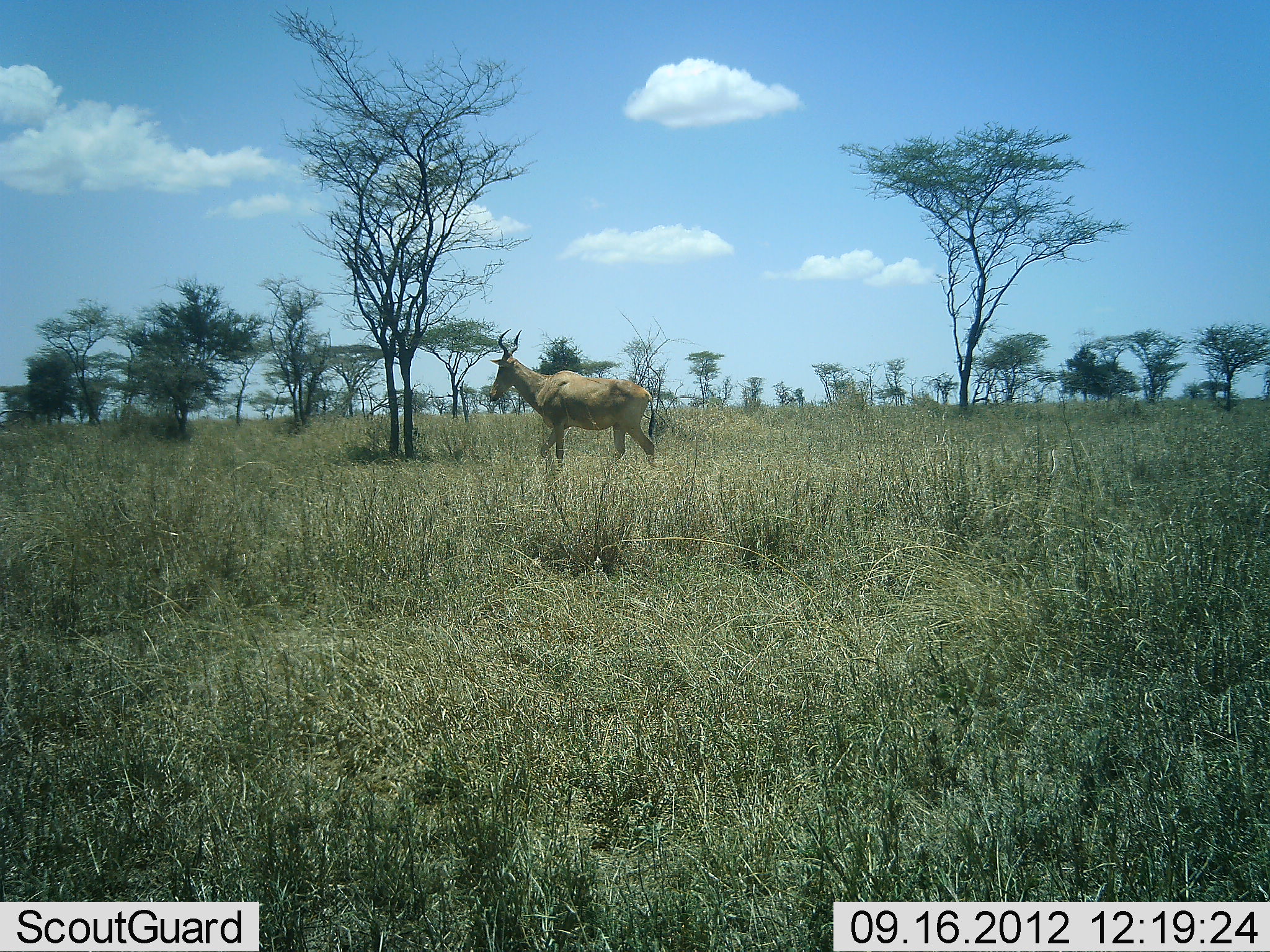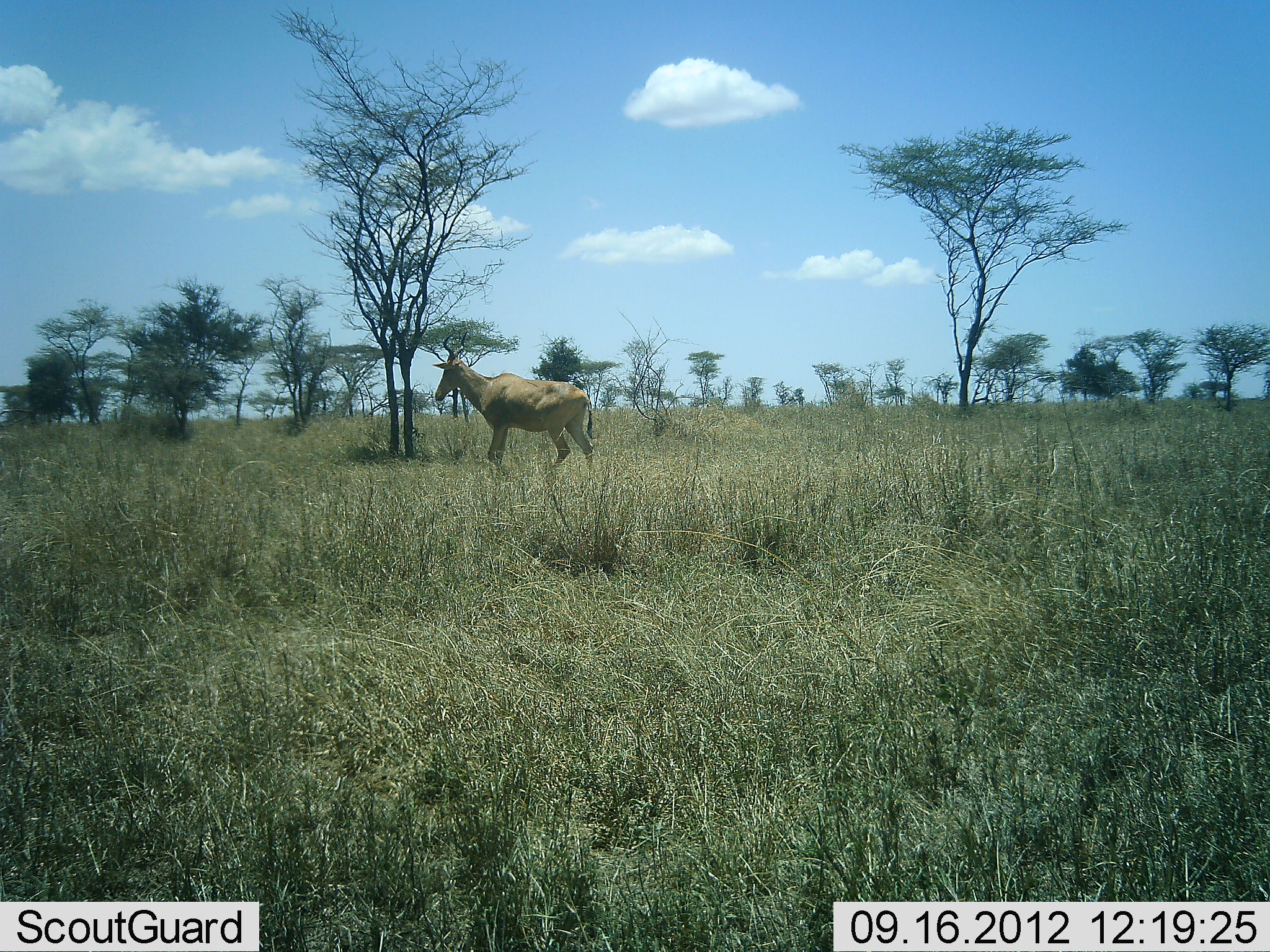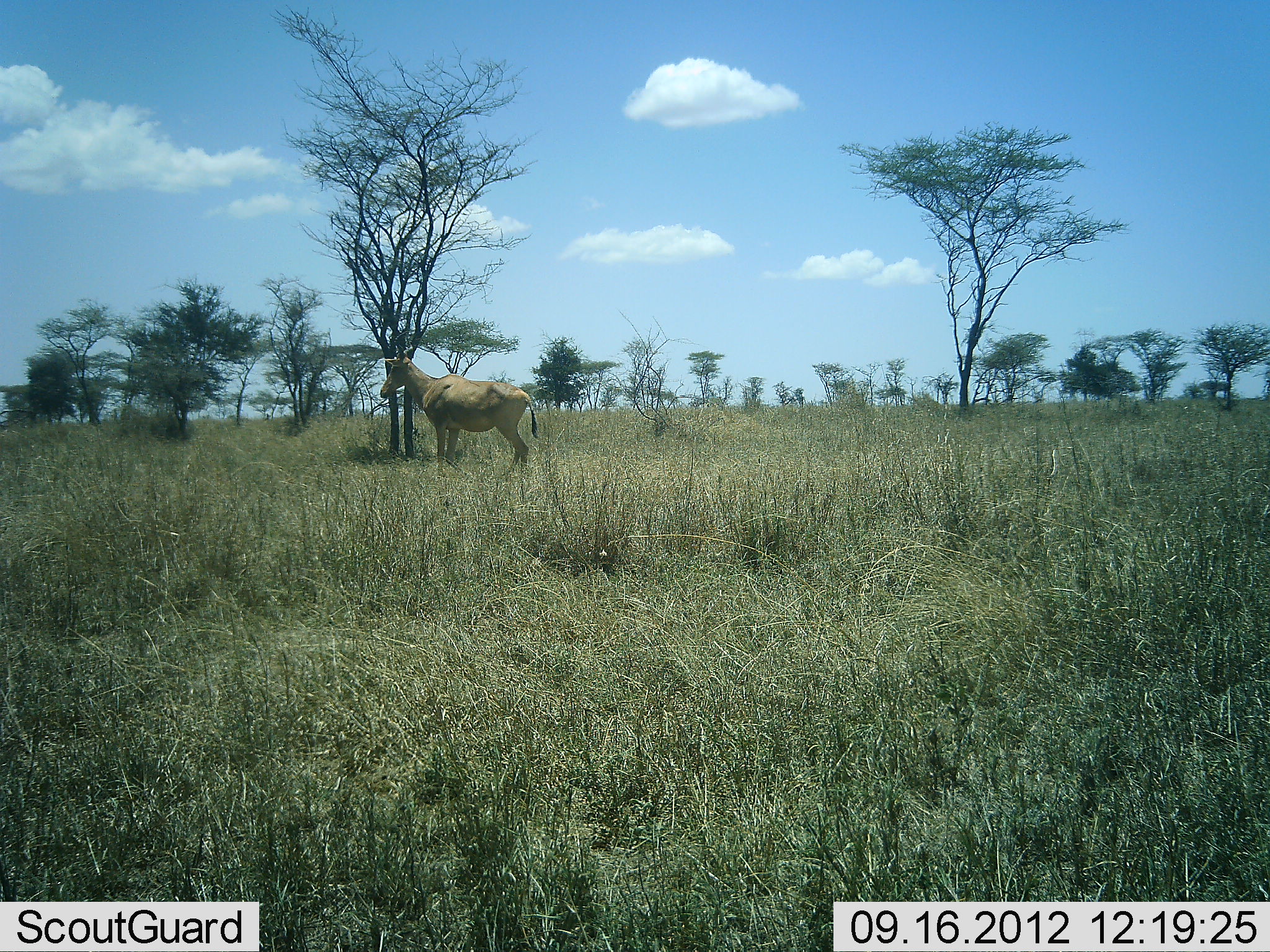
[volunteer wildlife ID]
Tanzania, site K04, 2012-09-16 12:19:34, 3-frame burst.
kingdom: Animalia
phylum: Chordata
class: Mammalia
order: Artiodactyla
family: Bovidae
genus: Alcelaphus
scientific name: Alcelaphus buselaphus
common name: hartebeest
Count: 1.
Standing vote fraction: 0%.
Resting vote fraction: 0%.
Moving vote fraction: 100%.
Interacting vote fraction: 0%.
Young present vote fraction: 0%.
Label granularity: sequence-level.